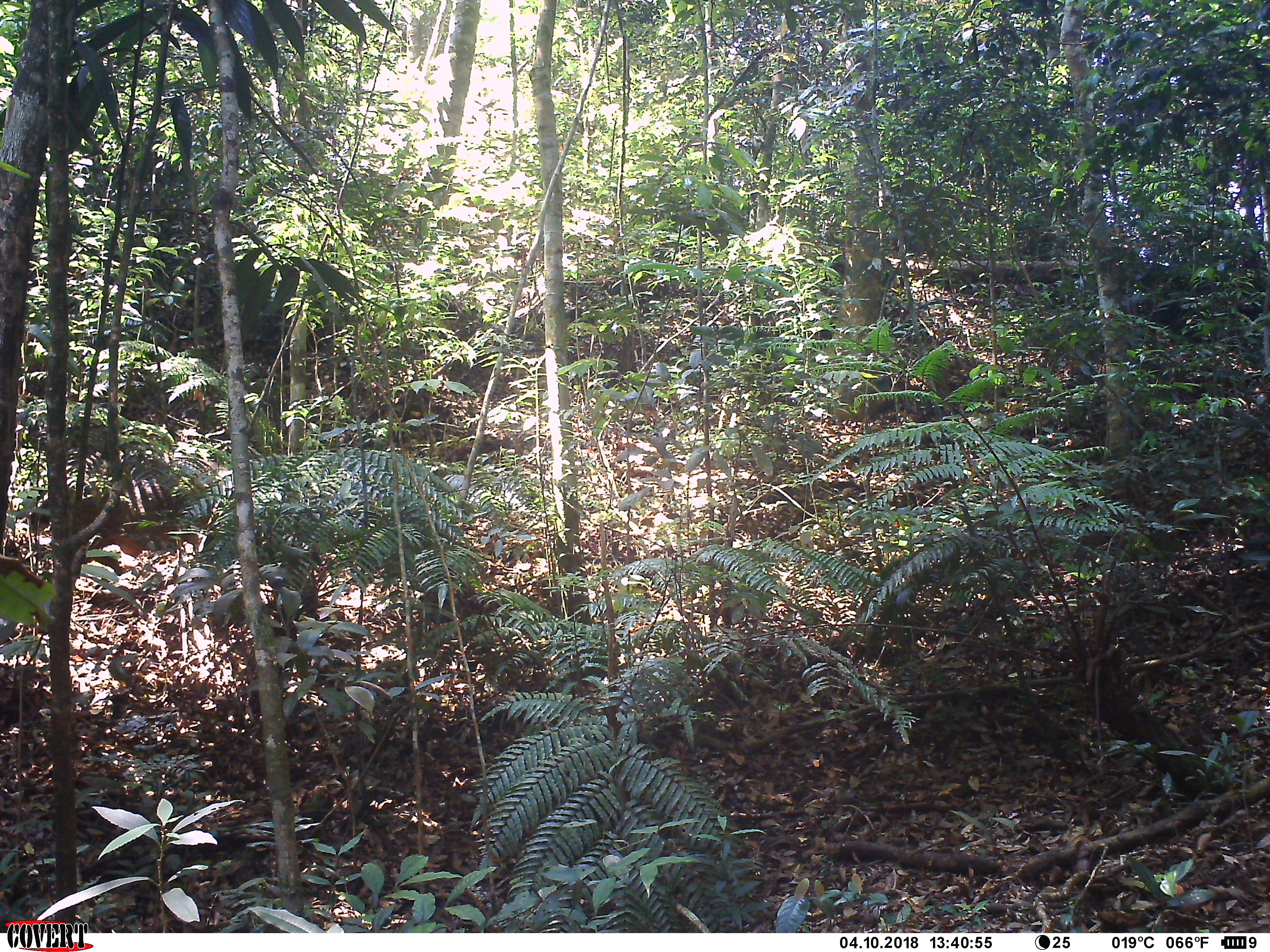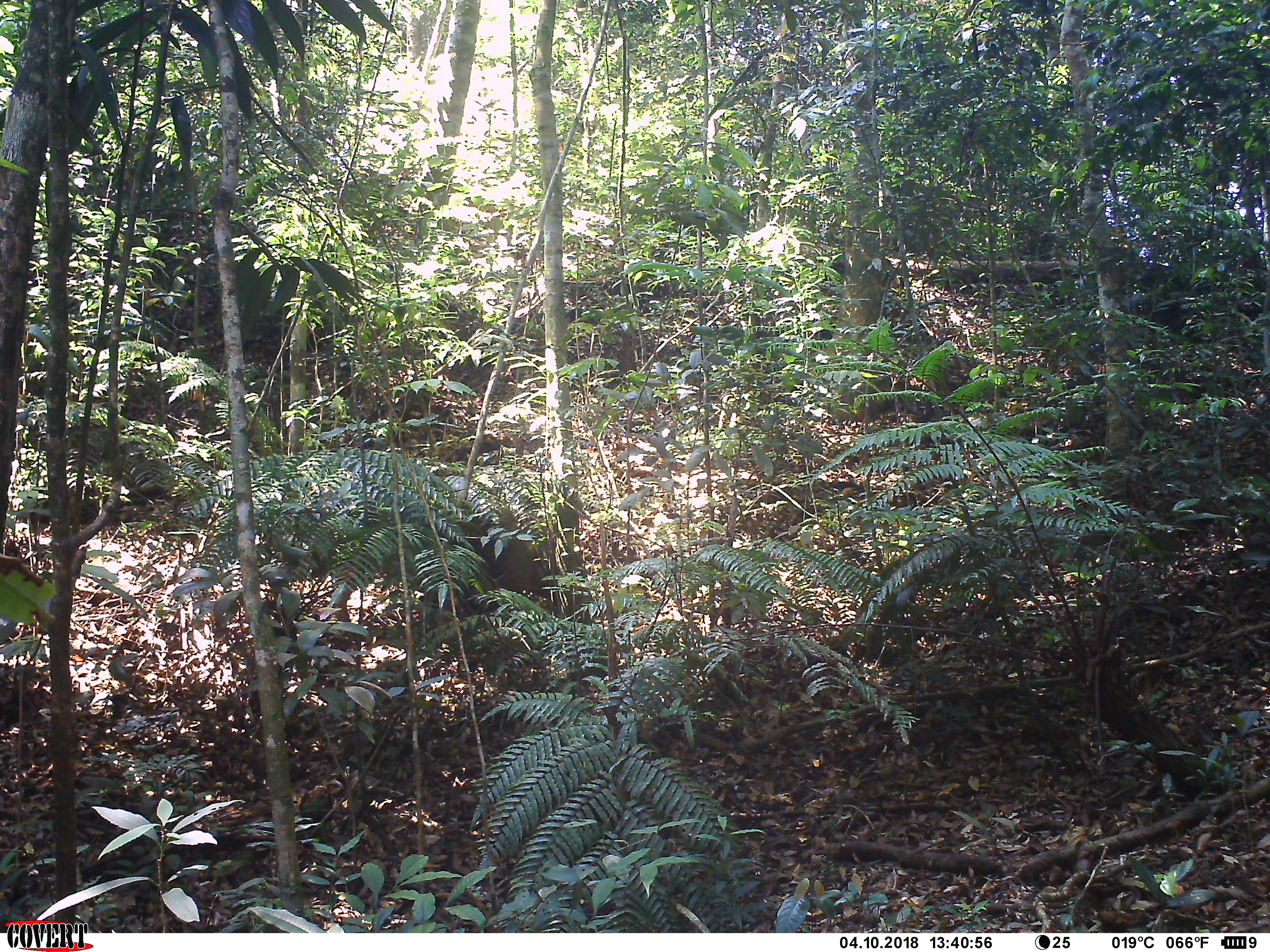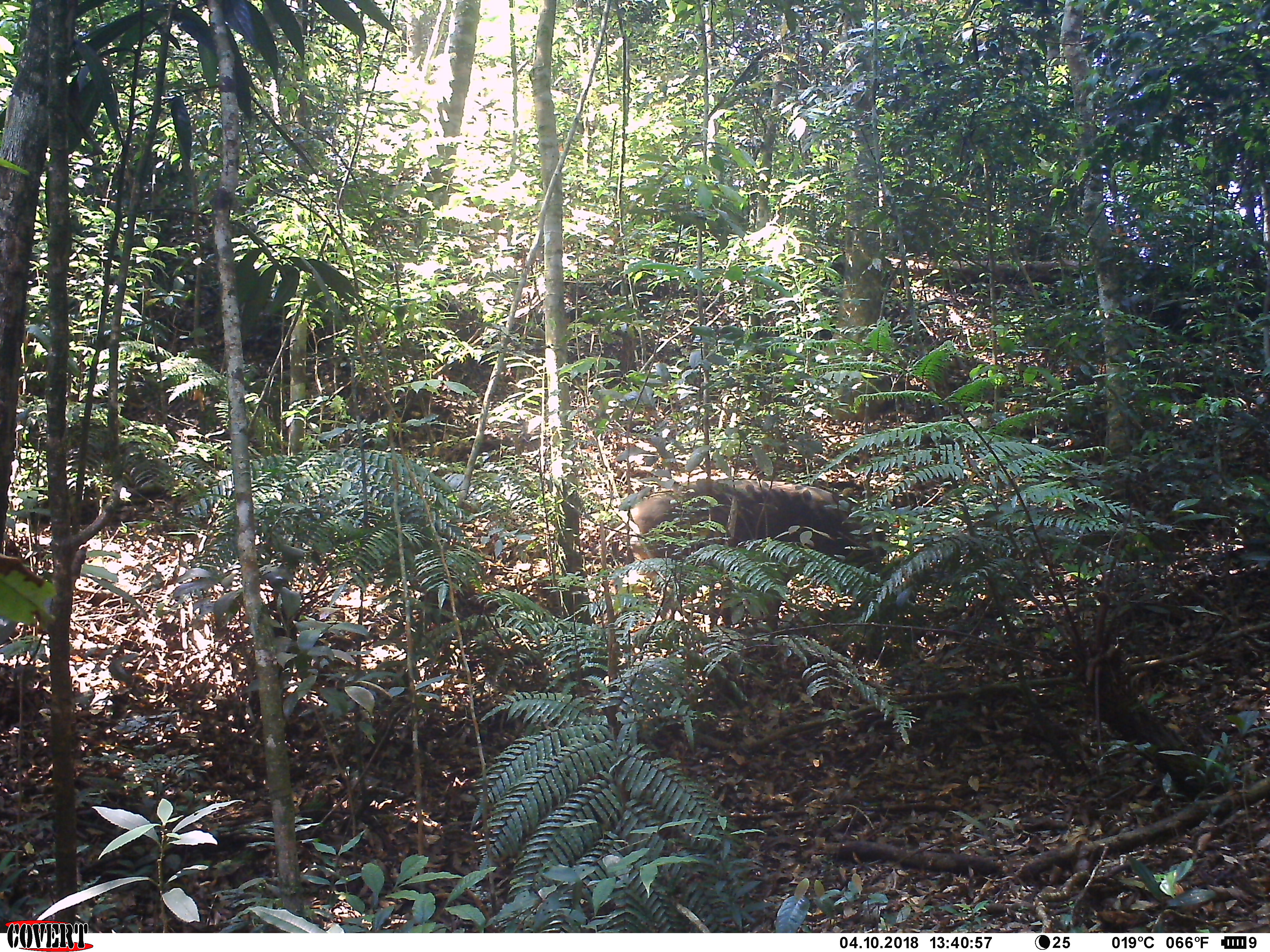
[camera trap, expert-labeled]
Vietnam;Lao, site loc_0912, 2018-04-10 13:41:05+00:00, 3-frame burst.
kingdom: Animalia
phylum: Chordata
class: Mammalia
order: Artiodactyla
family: Suidae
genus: Sus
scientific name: Sus scrofa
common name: eurasian wild pig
Eurasian wild pig (Sus scrofa). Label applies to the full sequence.